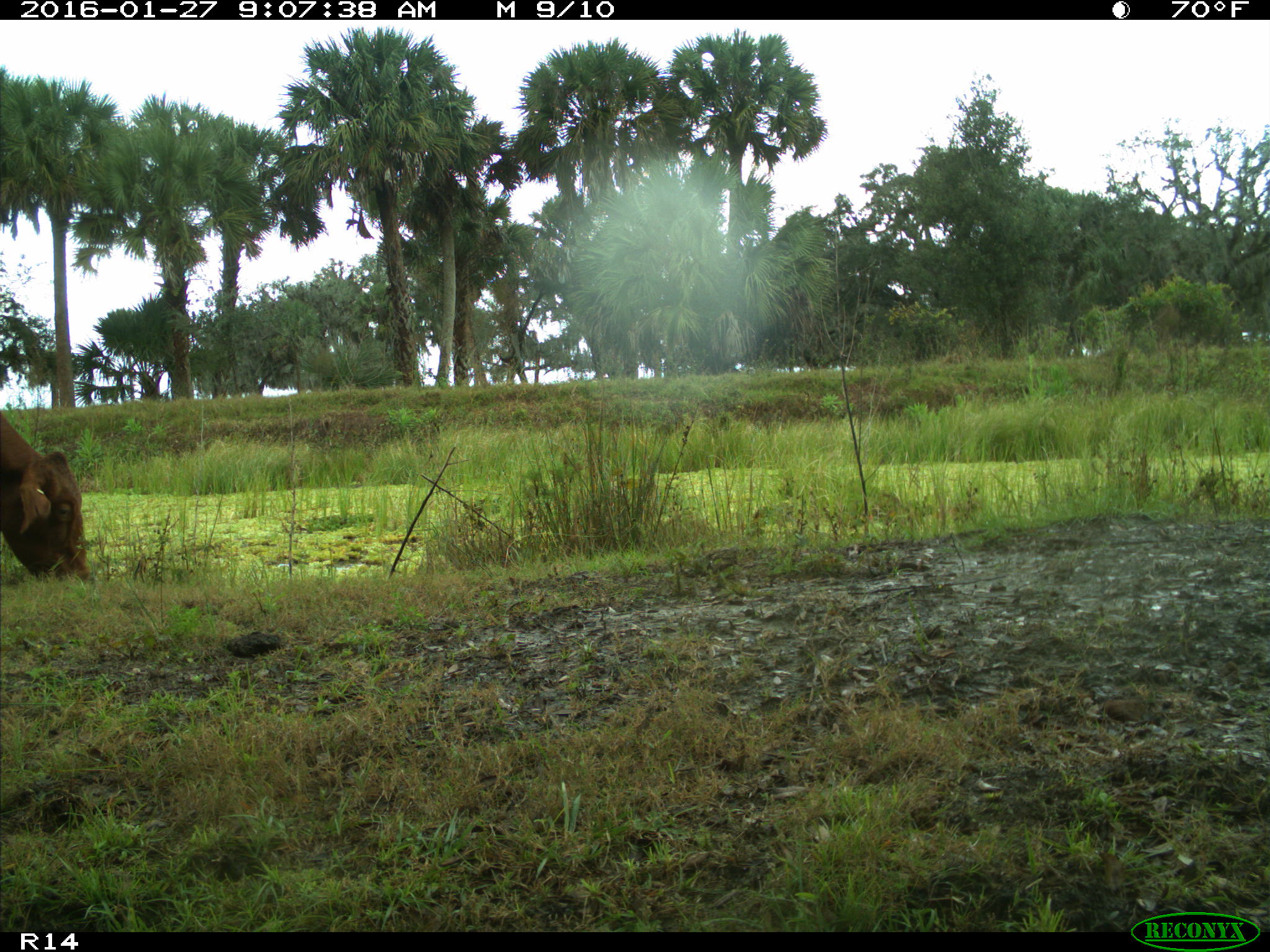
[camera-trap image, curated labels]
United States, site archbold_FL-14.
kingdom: Animalia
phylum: Chordata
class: Mammalia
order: Artiodactyla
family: Bovidae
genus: Bos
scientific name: Bos taurus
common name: domestic cow